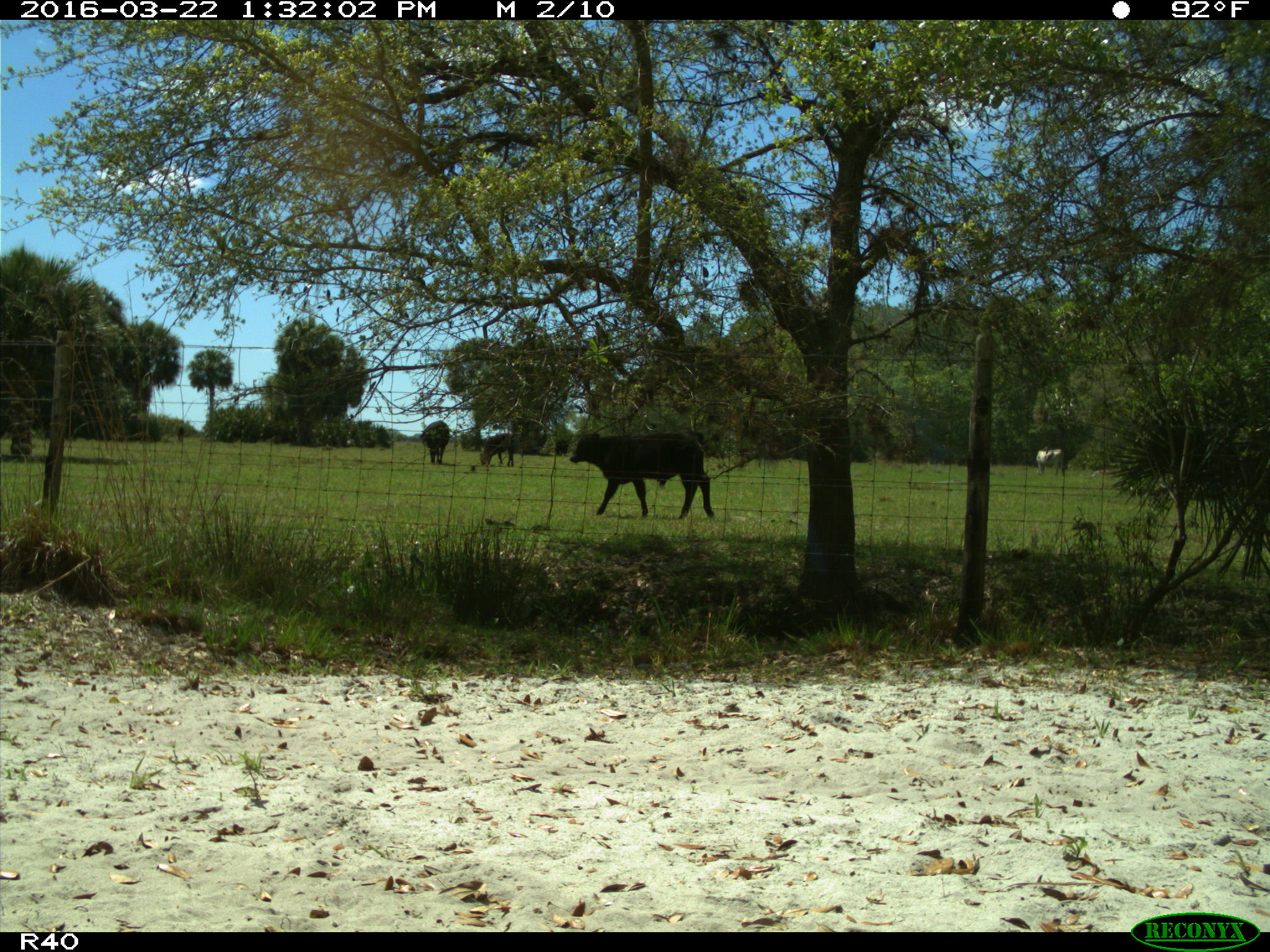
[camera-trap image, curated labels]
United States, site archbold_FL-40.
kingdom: Animalia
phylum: Chordata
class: Mammalia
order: Artiodactyla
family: Bovidae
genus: Bos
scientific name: Bos taurus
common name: domestic cow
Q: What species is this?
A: Bos taurus (domestic cow).